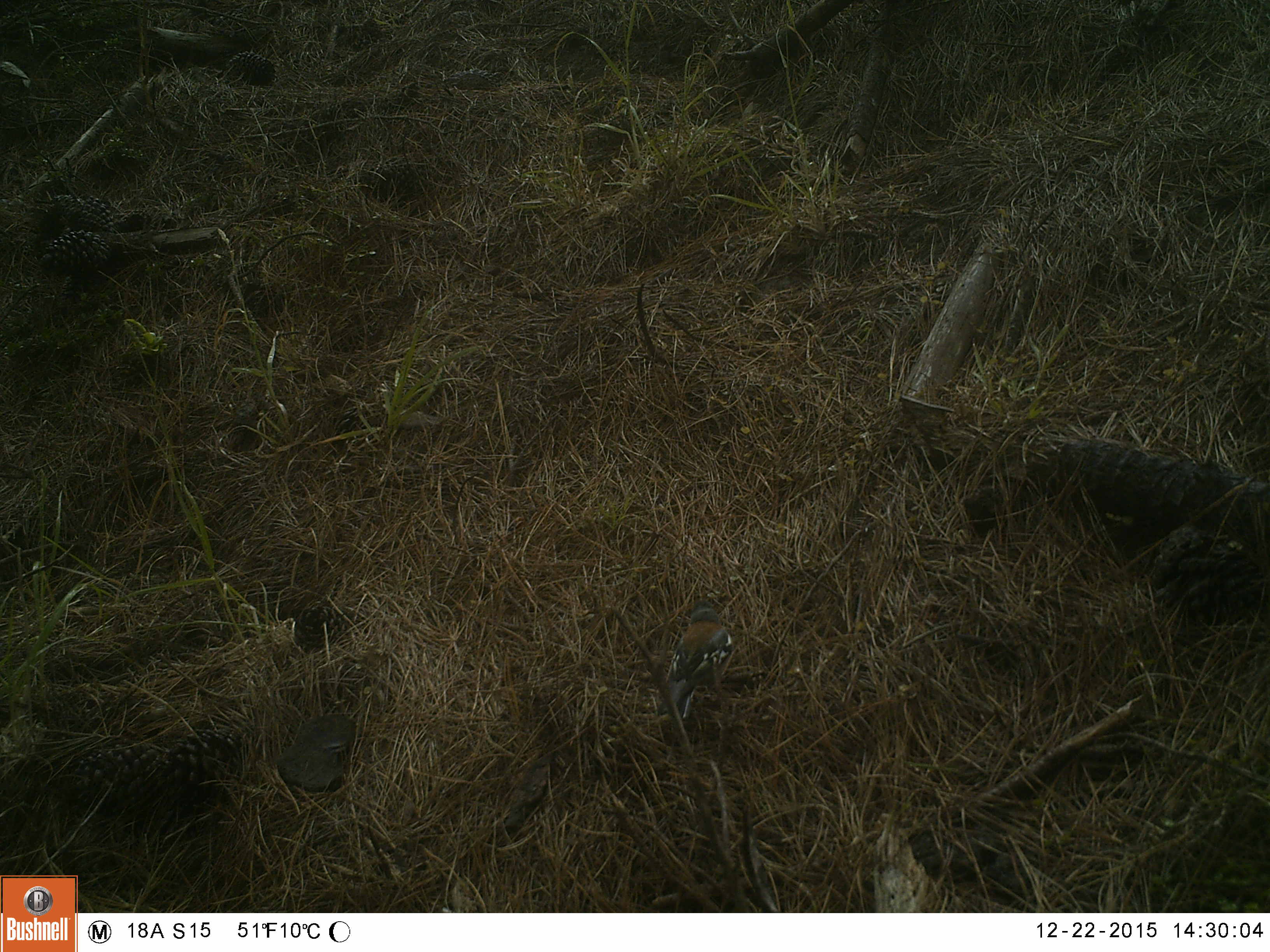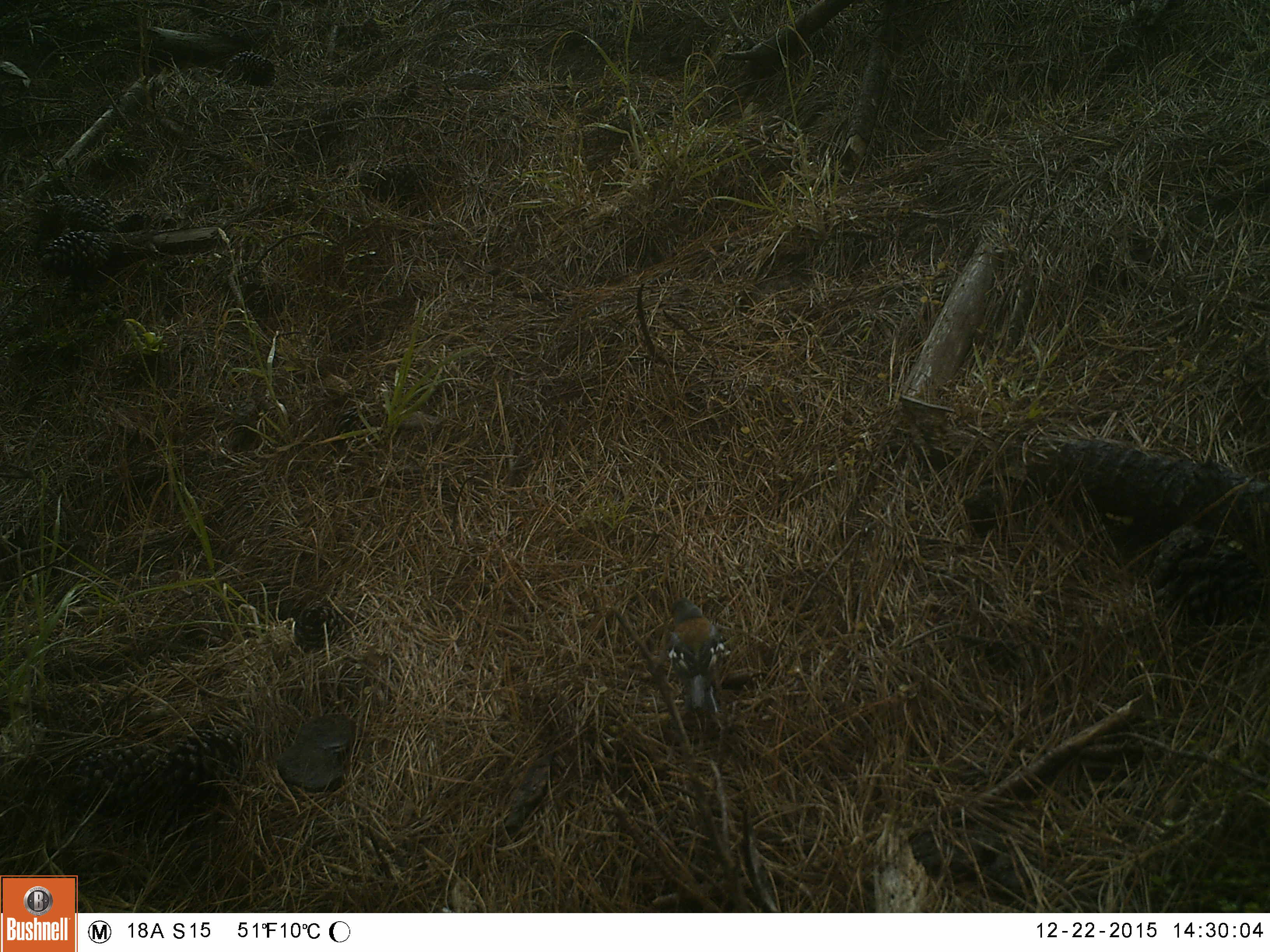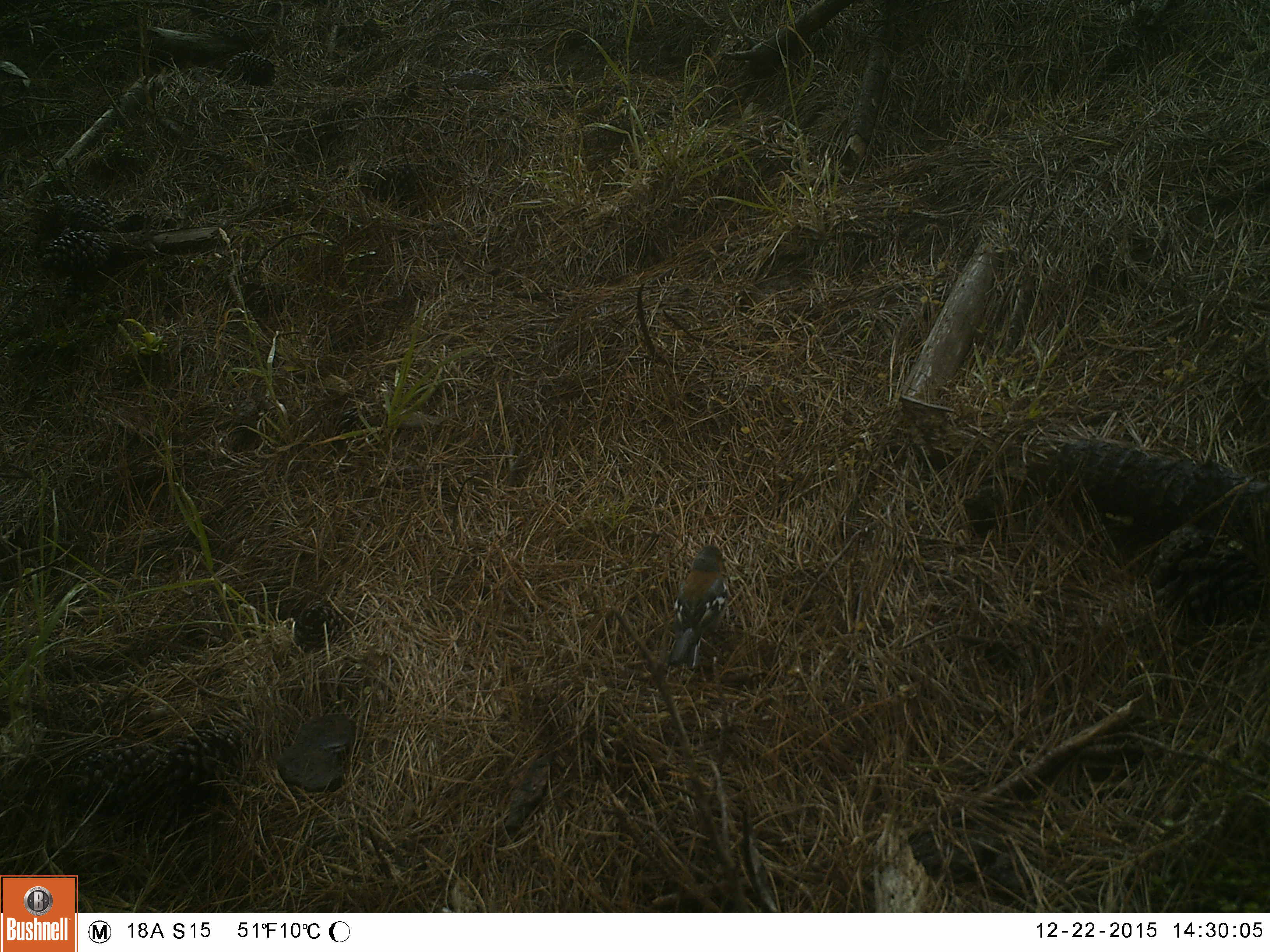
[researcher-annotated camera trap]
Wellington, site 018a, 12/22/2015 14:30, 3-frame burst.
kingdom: Animalia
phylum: Chordata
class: Aves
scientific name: Aves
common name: bird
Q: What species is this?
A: Bird (Aves).